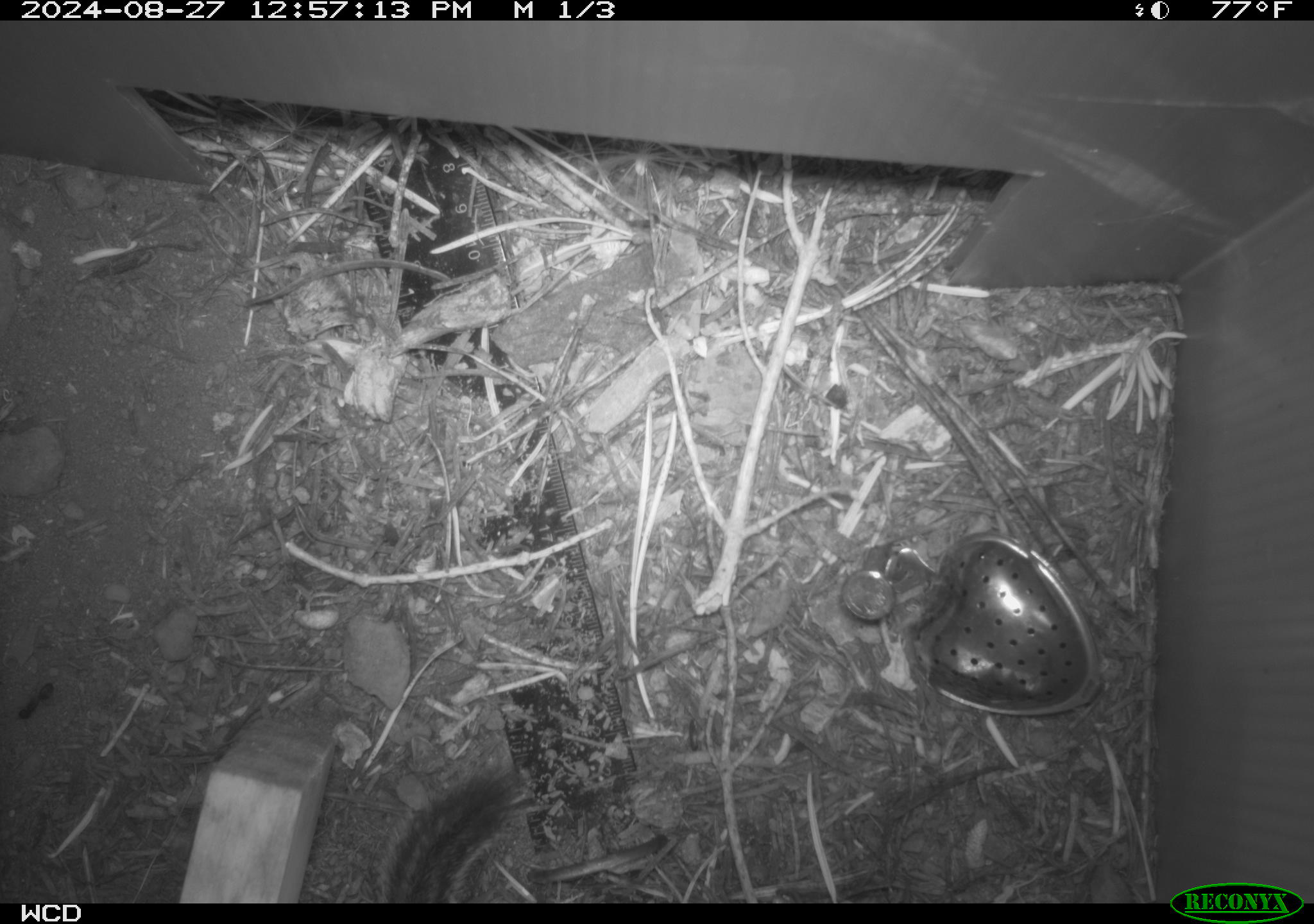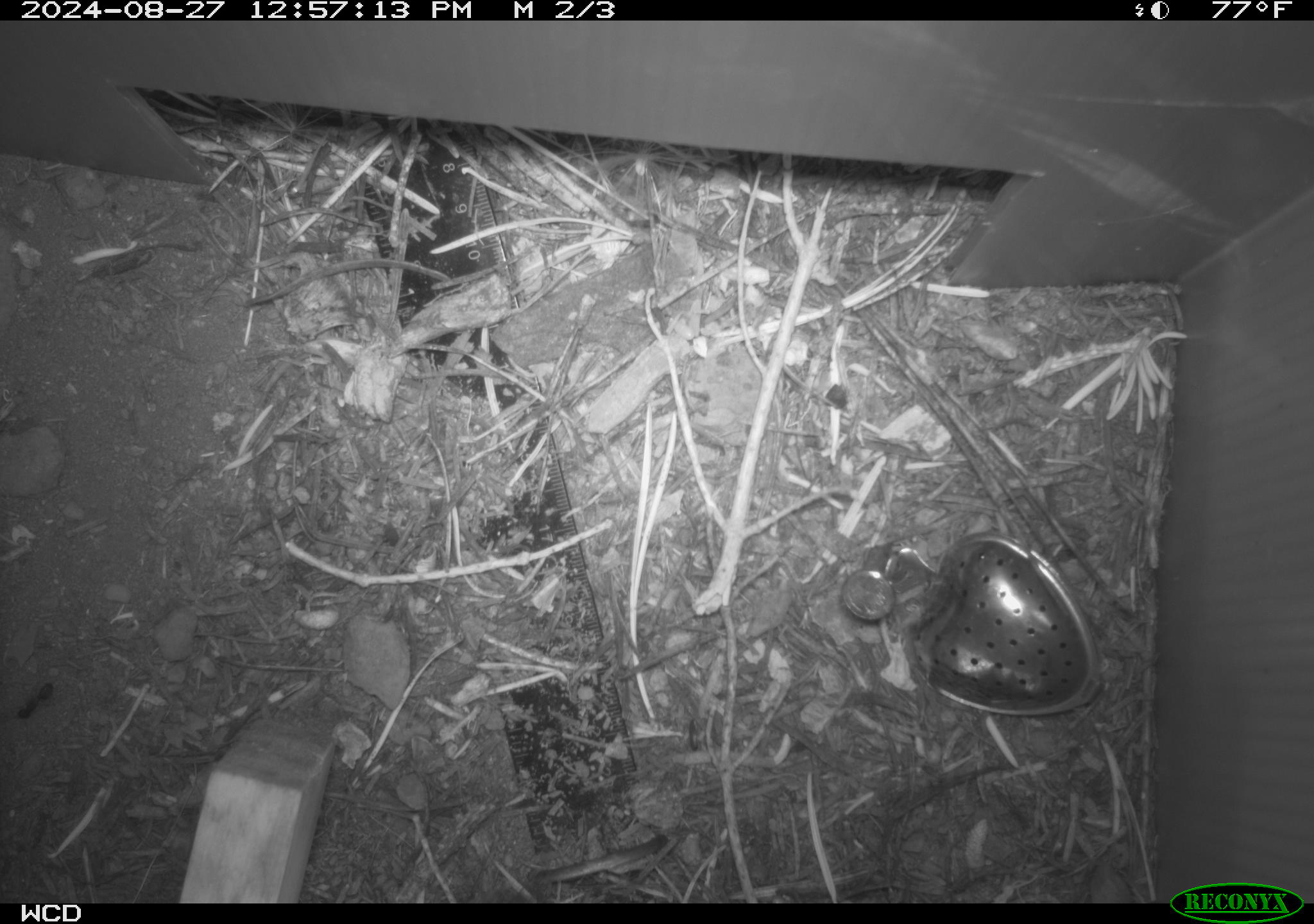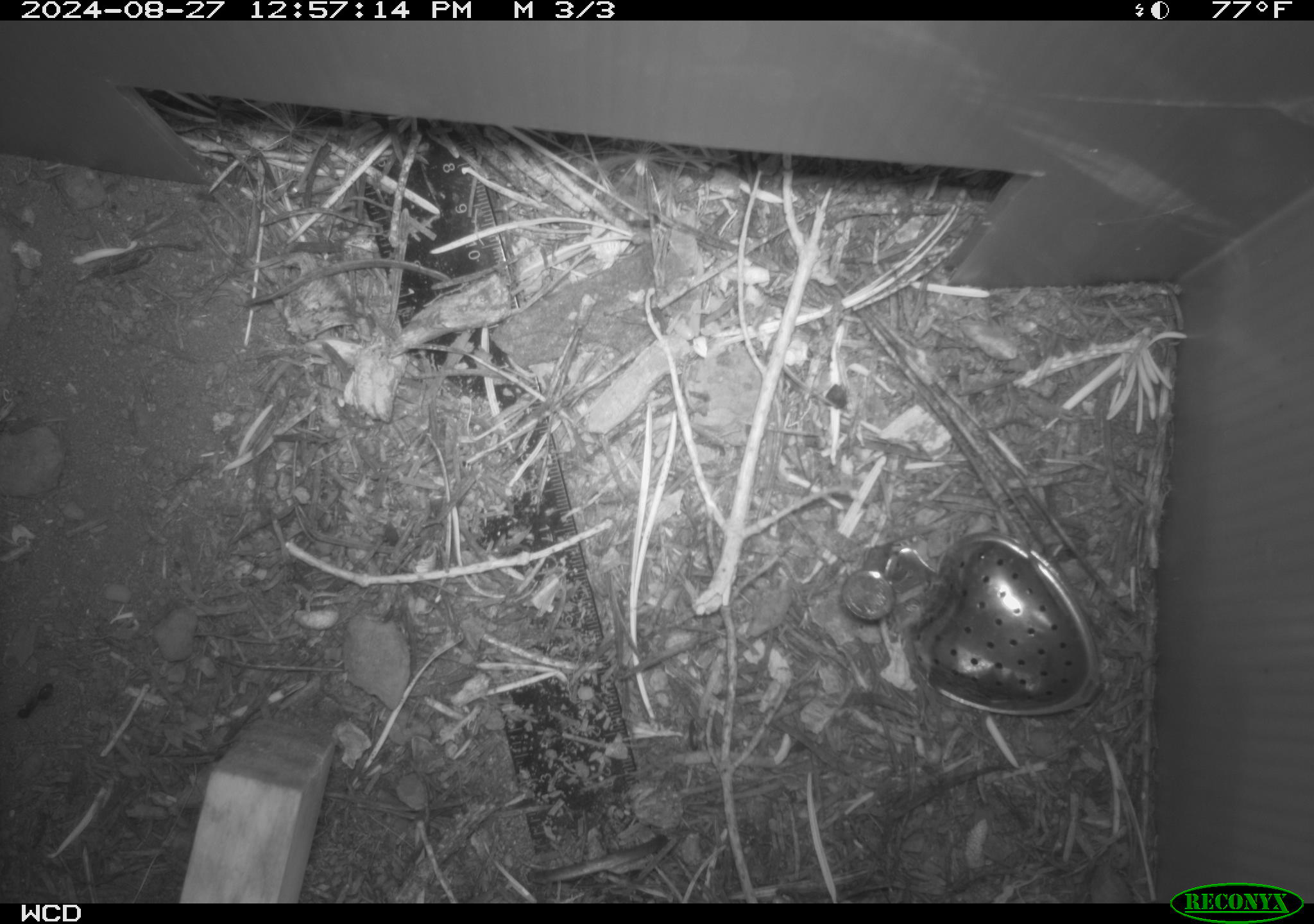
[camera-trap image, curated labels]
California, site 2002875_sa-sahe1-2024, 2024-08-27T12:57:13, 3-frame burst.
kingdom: Animalia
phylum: Chordata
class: Mammalia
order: Rodentia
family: Sciuridae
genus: Neotamias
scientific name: Neotamias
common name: western chipmunks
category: neotamias species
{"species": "neotamias species (western chipmunks) (Neotamias)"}